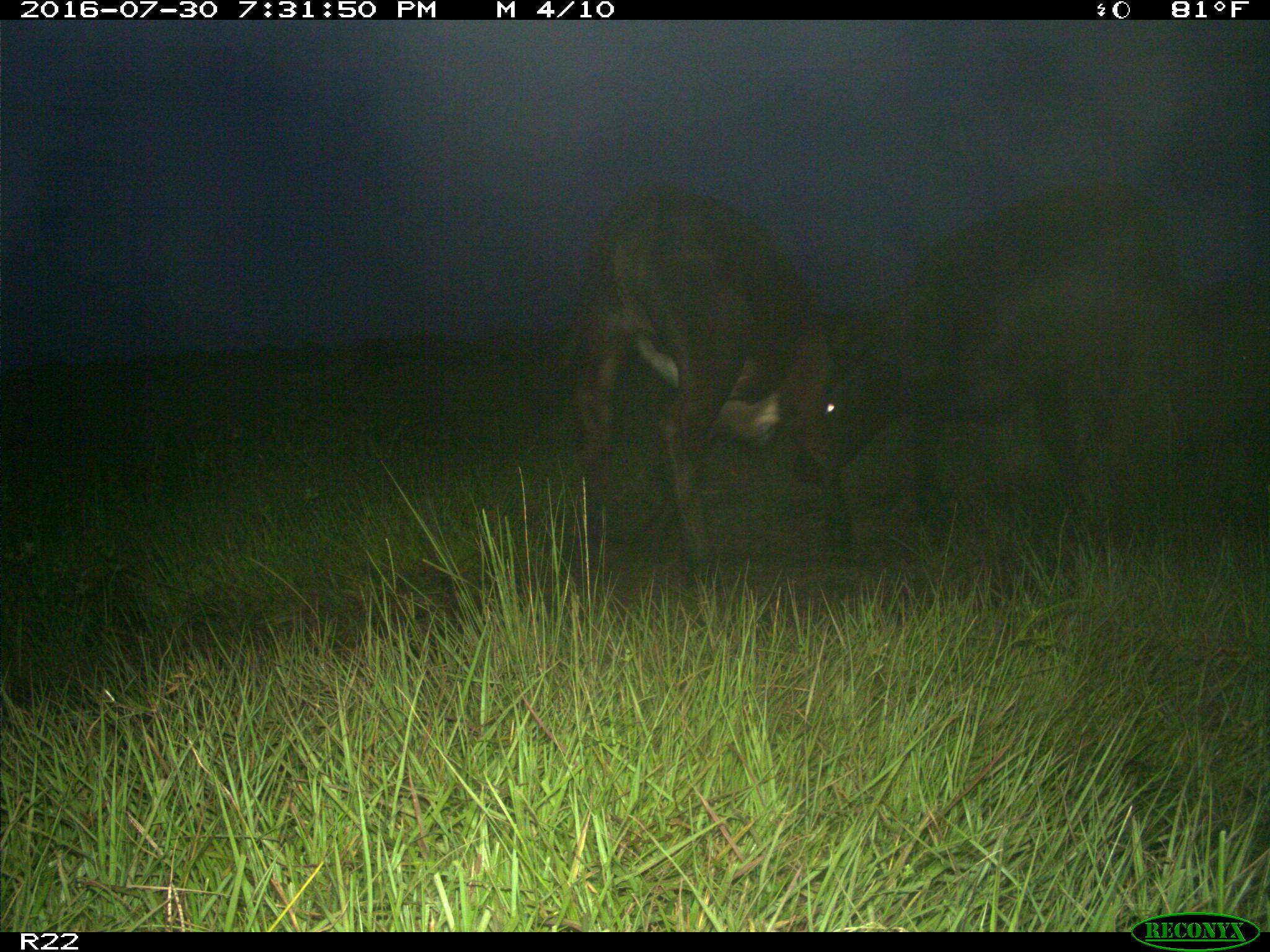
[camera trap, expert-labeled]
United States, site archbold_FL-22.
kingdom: Animalia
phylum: Chordata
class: Mammalia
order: Artiodactyla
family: Bovidae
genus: Bos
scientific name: Bos taurus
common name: domestic cow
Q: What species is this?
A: Bos taurus (domestic cow).